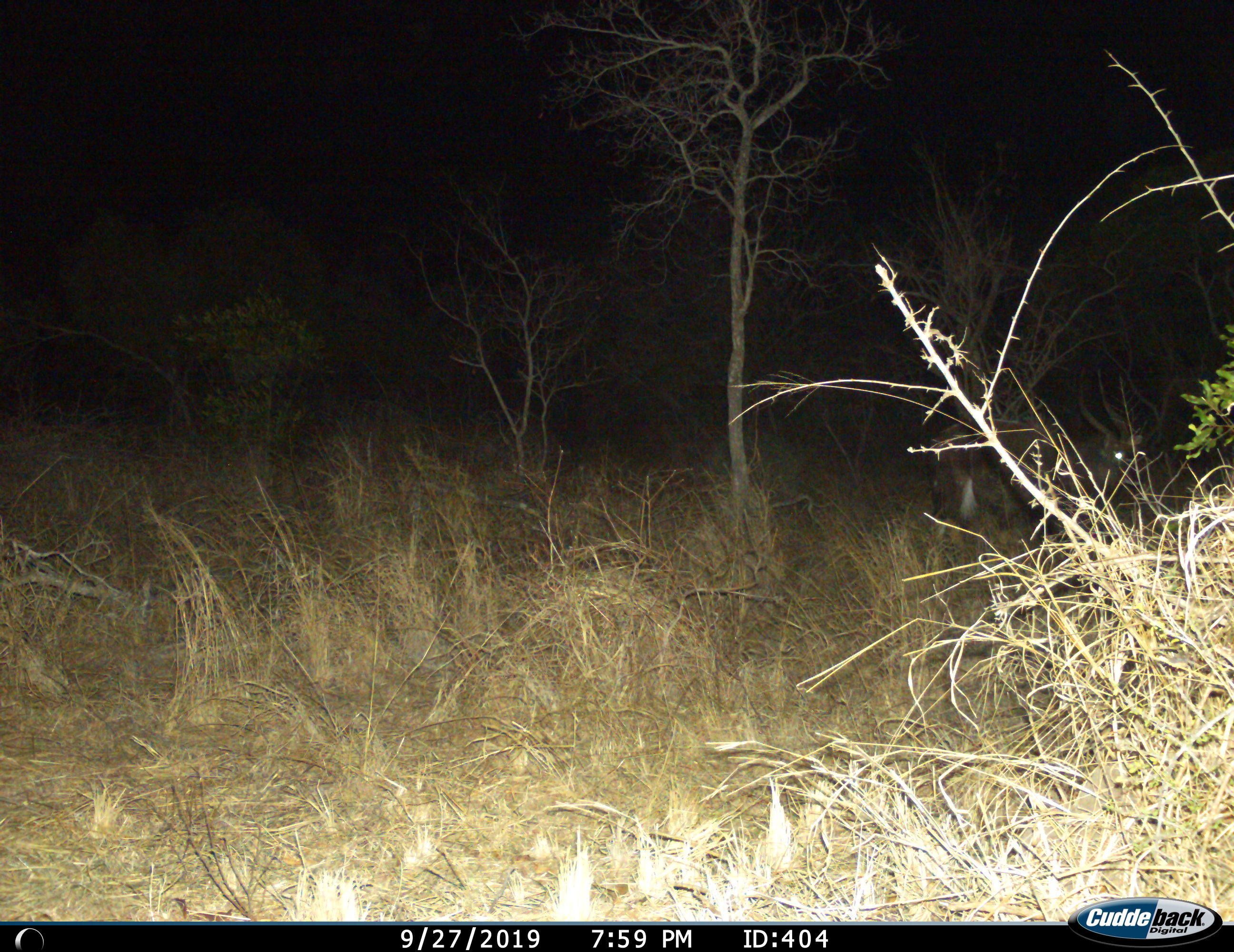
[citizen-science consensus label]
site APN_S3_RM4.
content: unidentified animal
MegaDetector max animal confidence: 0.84